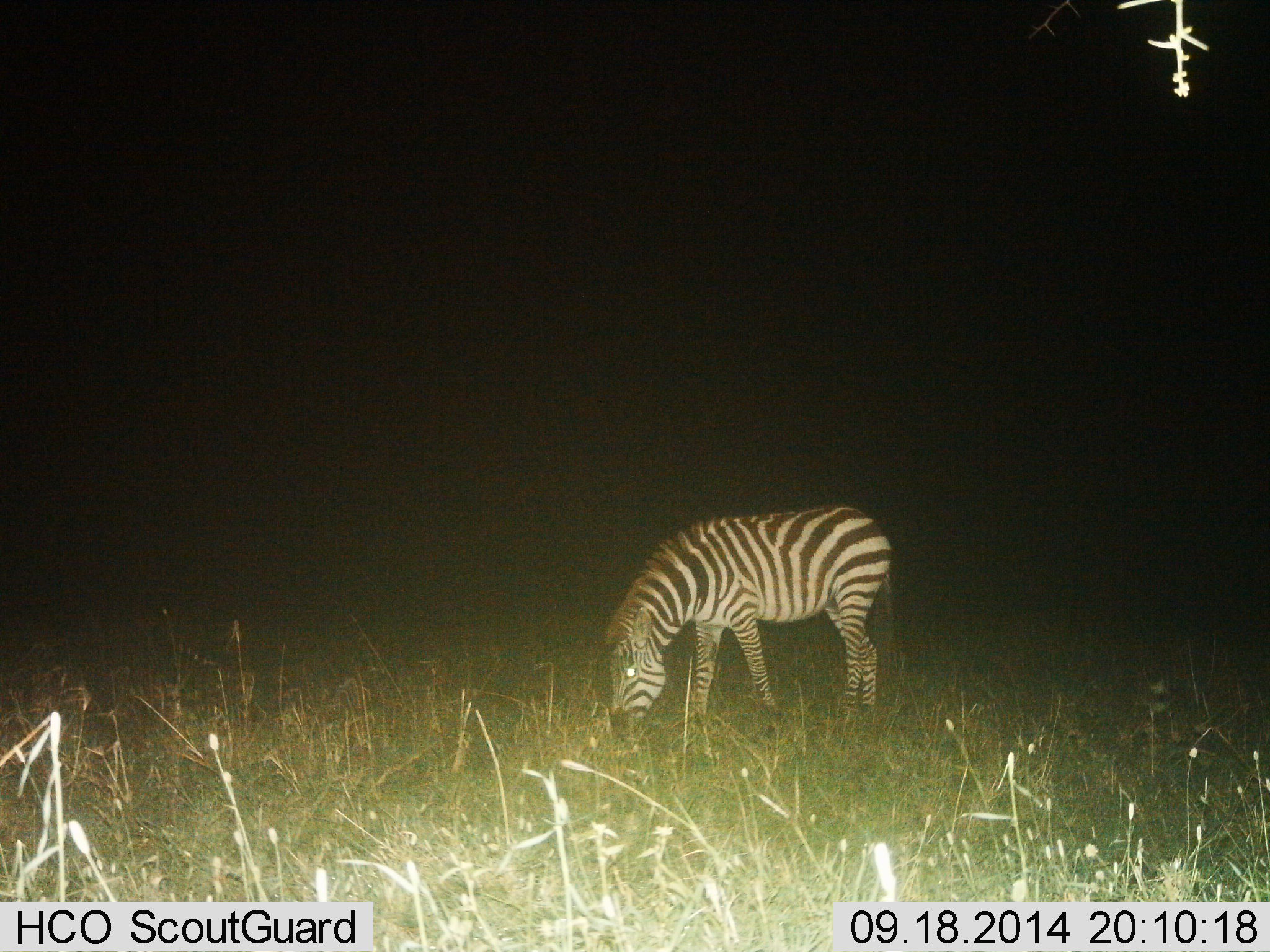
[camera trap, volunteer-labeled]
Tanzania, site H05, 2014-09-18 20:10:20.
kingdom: Animalia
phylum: Chordata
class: Mammalia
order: Perissodactyla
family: Equidae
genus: Equus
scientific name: Equus quagga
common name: plains zebra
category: zebra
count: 1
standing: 10%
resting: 0%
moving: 0%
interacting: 0%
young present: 0%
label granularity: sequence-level